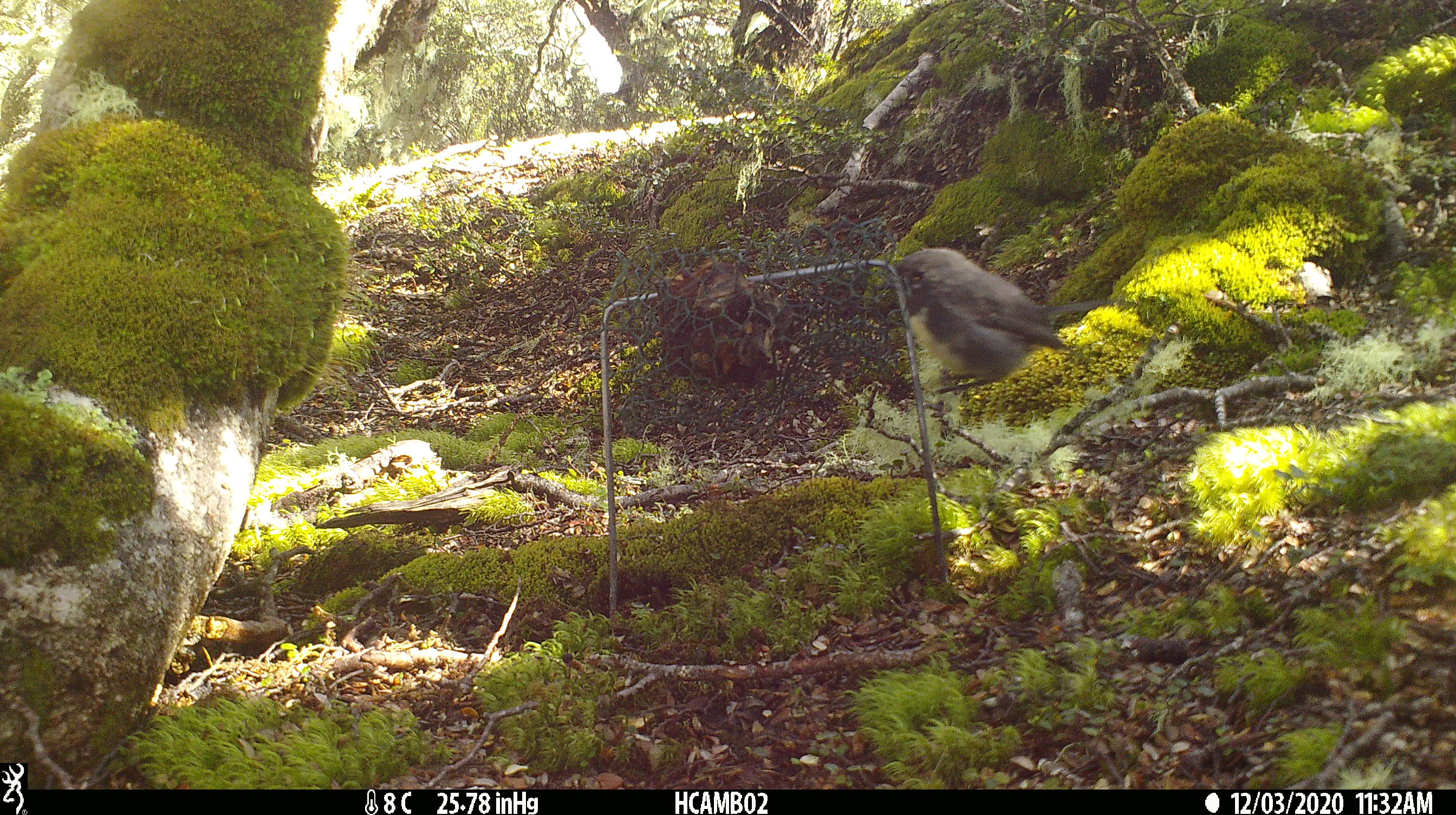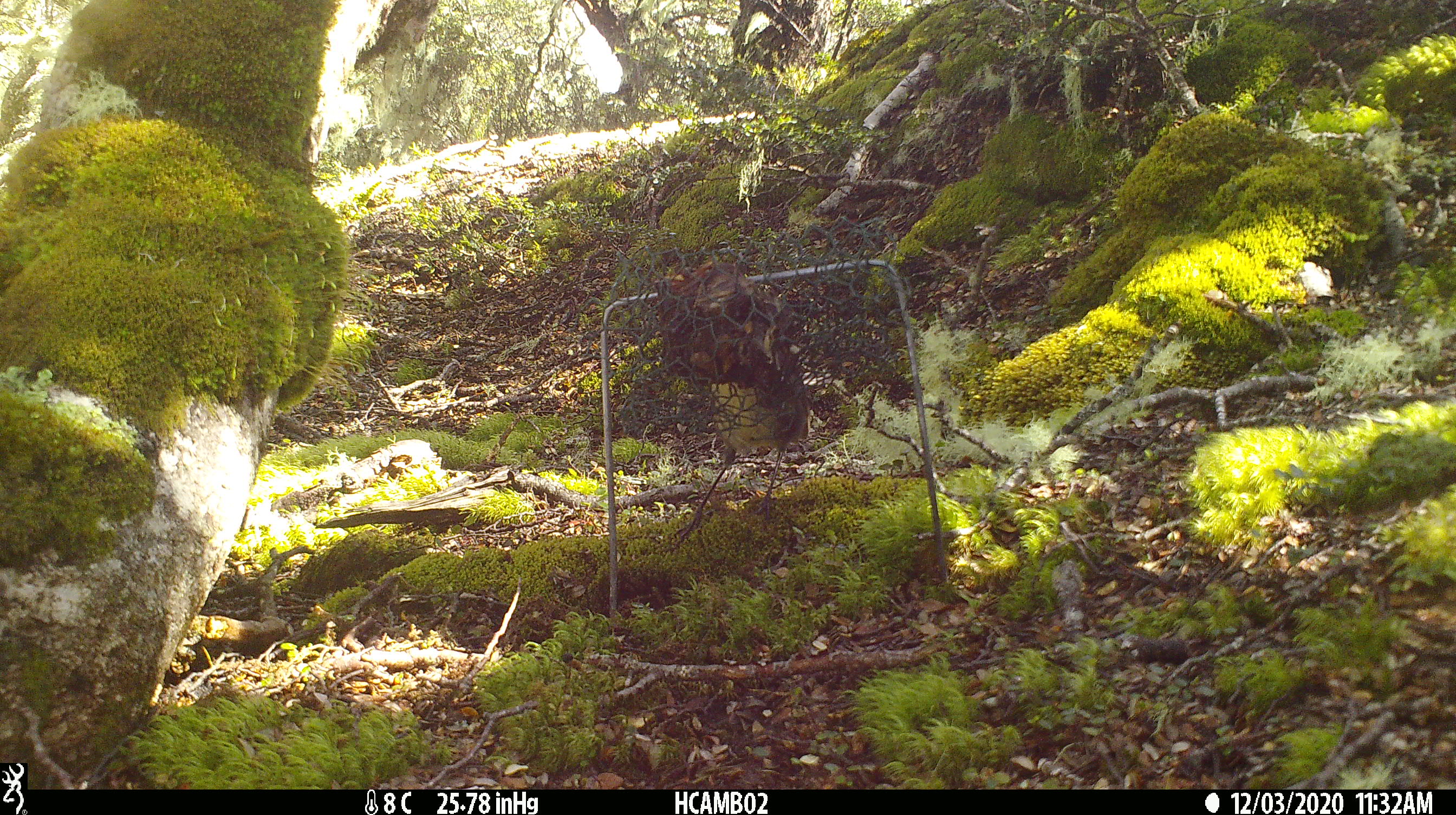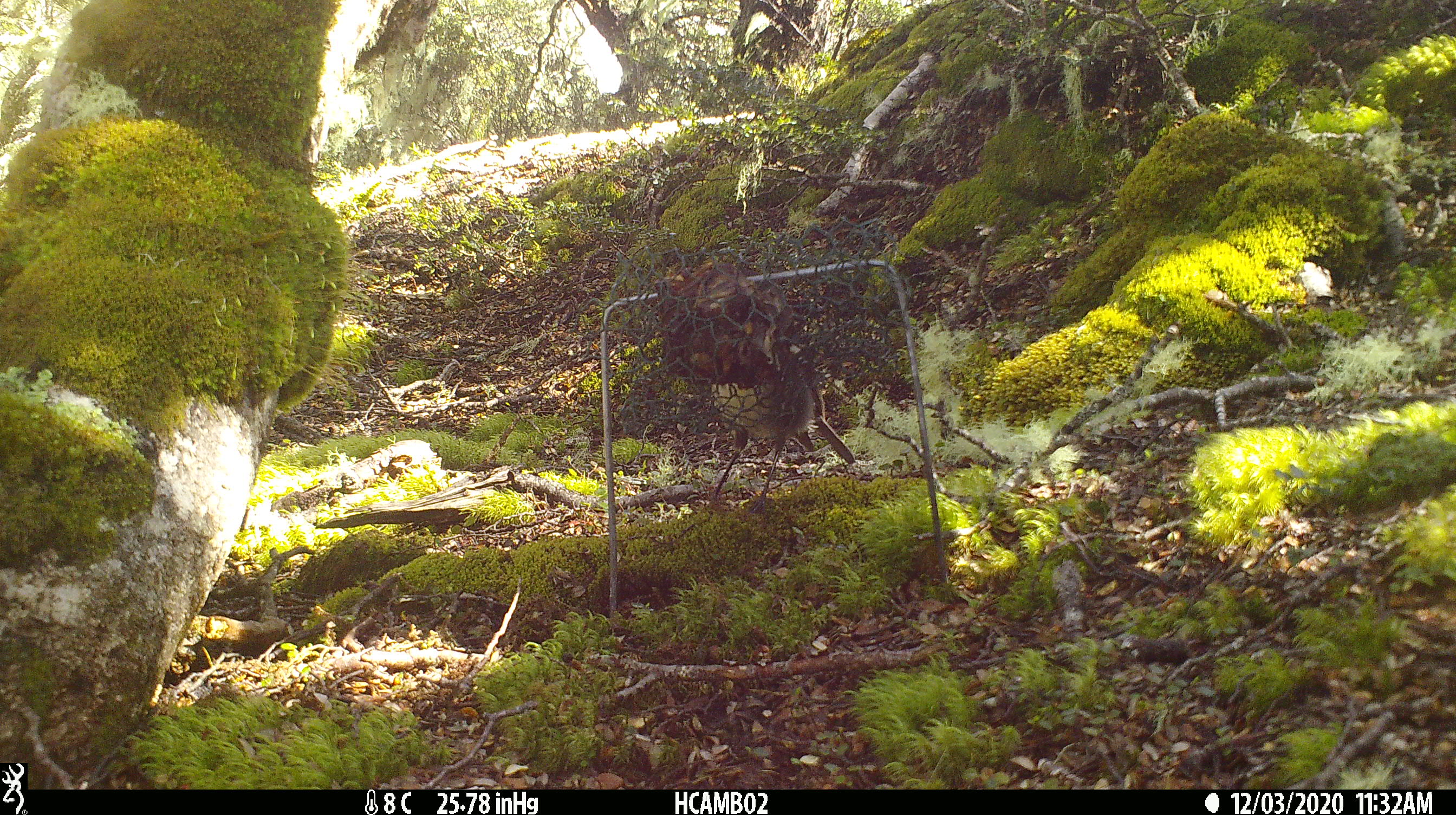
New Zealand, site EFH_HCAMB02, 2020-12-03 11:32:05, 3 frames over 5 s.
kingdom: Animalia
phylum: Chordata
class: Aves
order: Passeriformes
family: Petroicidae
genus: Petroica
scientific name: Petroica australis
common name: new zealand robin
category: robin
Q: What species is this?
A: Robin (new zealand robin) (Petroica australis).